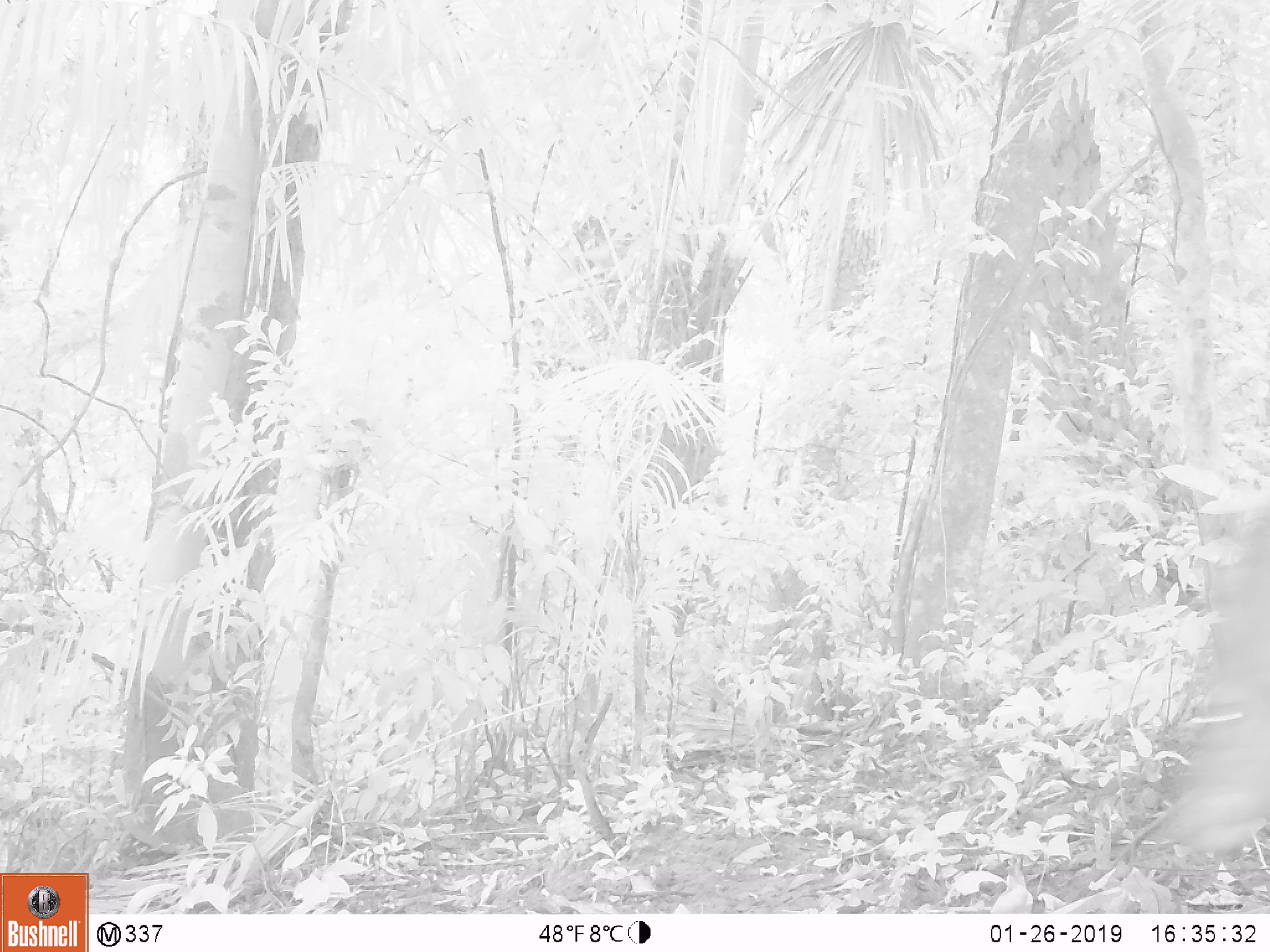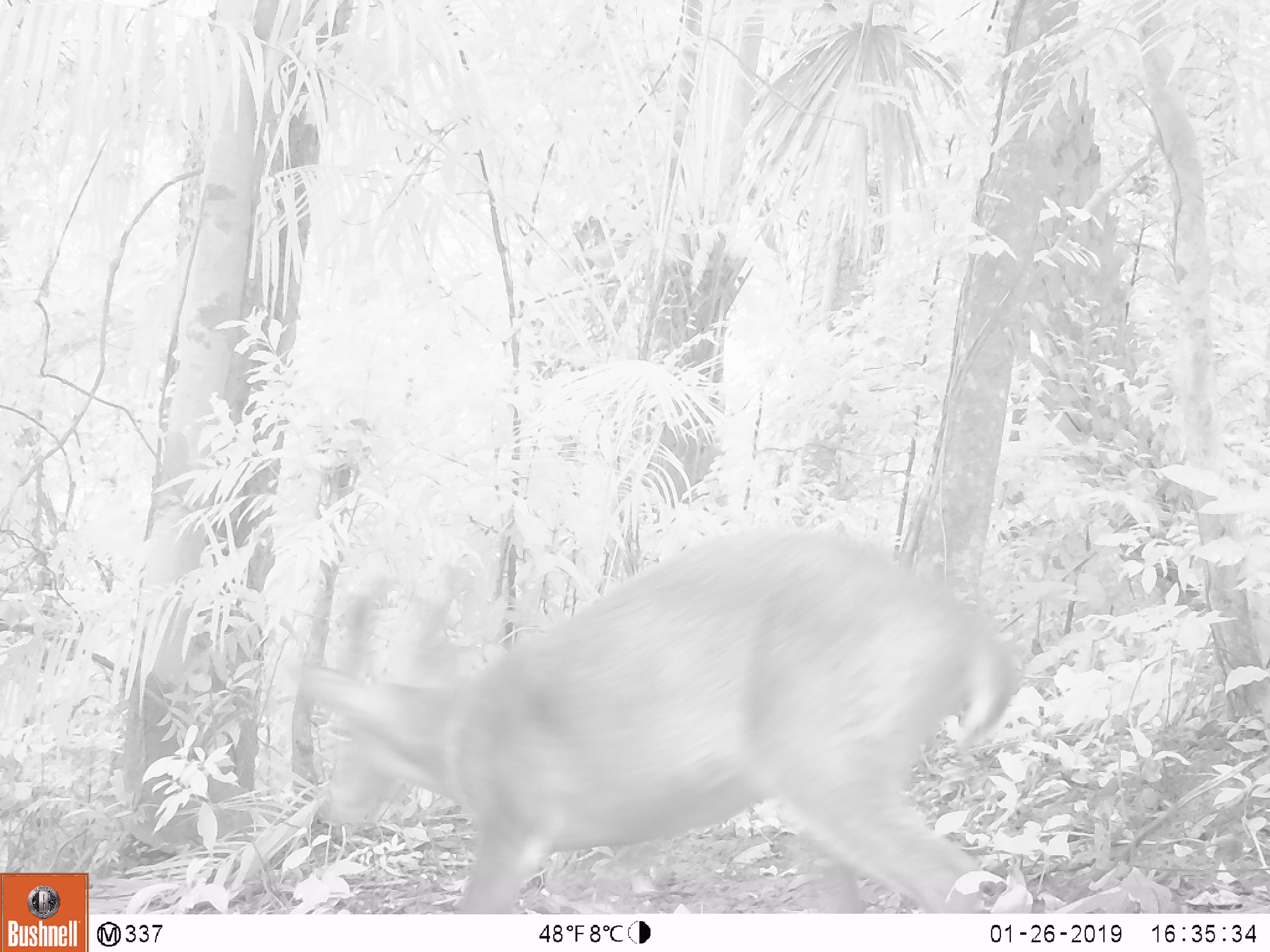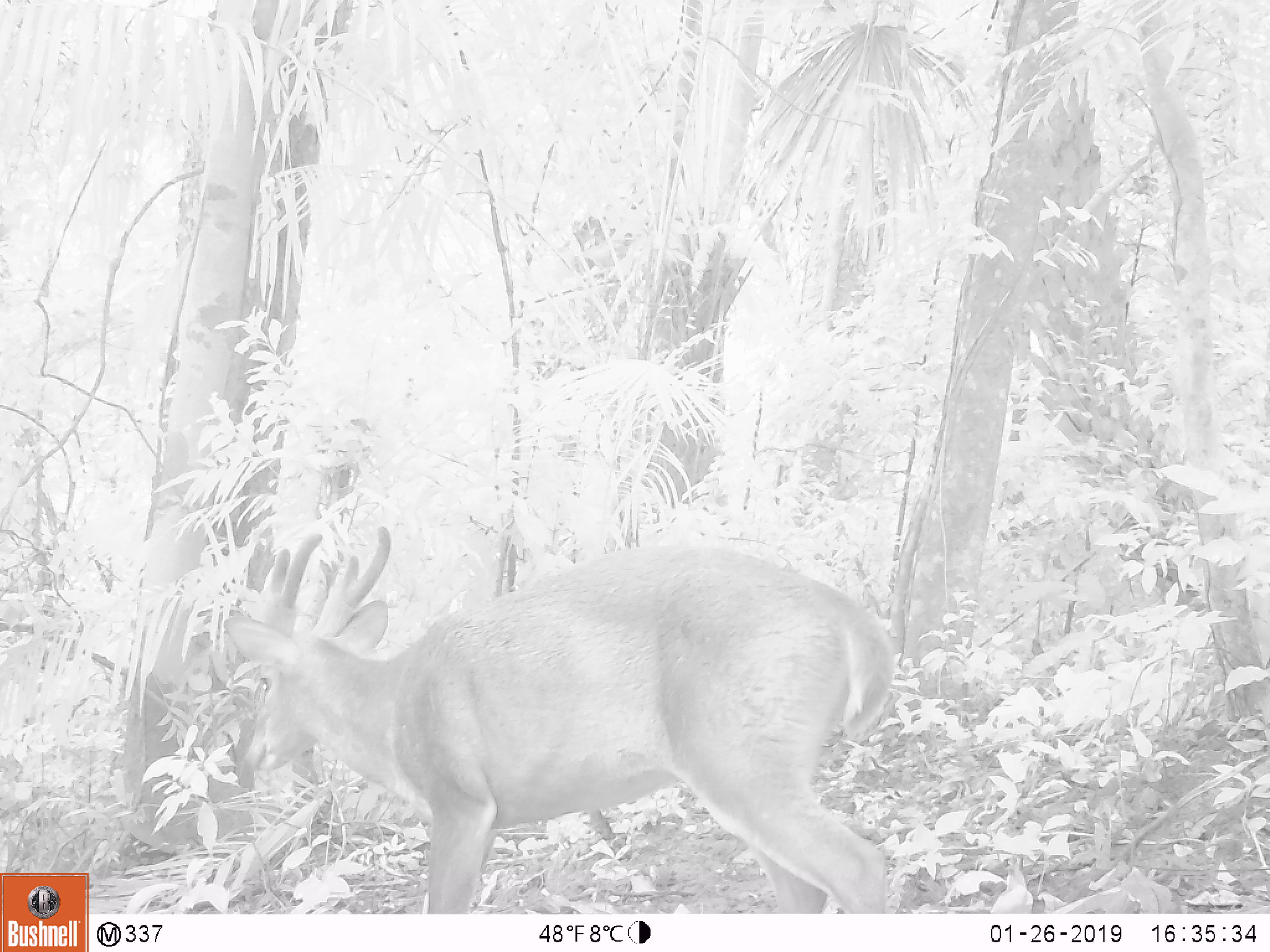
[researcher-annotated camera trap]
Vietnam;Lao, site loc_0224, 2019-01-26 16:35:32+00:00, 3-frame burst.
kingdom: Animalia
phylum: Chordata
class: Mammalia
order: Artiodactyla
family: Cervidae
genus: Muntiacus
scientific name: Muntiacus vuquangensis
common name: large-antlered muntjac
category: large antlered muntjac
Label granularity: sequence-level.